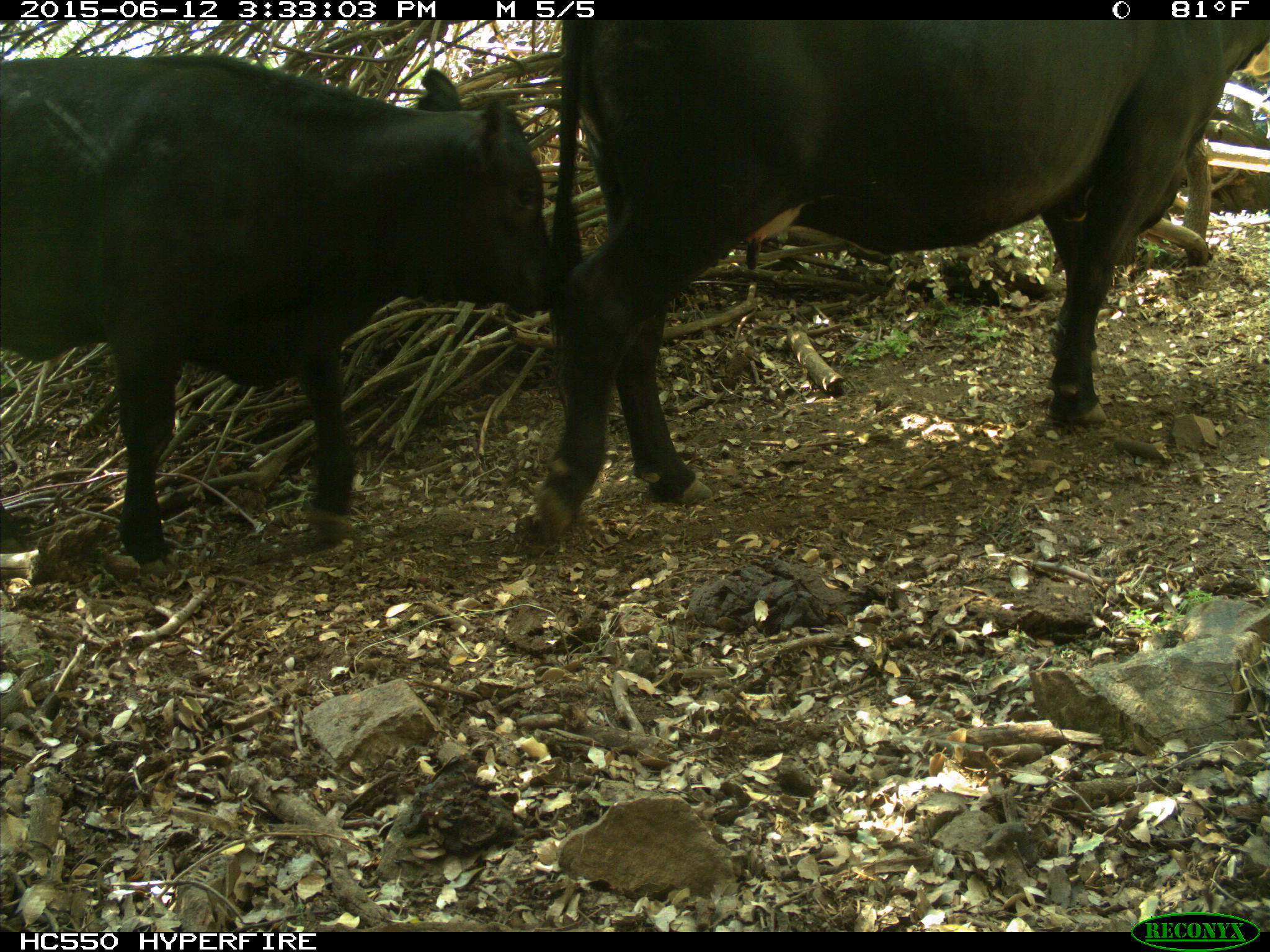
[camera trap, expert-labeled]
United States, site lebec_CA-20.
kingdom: Animalia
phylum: Chordata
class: Mammalia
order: Artiodactyla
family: Bovidae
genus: Bos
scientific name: Bos taurus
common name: domestic cow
Bos taurus (domestic cow).